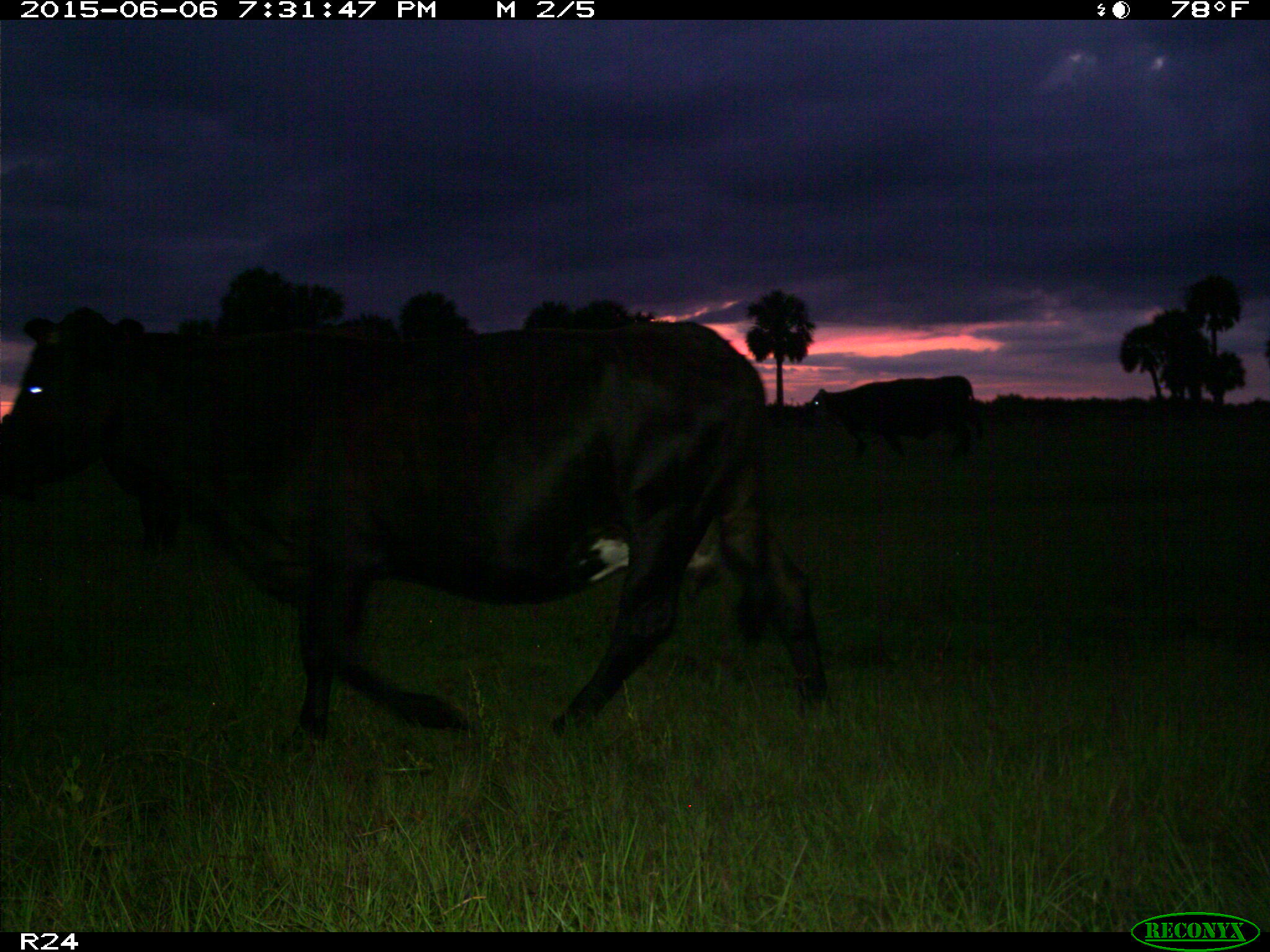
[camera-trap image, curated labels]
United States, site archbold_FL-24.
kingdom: Animalia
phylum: Chordata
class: Mammalia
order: Artiodactyla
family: Bovidae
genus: Bos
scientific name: Bos taurus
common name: domestic cow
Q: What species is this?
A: Bos taurus (domestic cow).